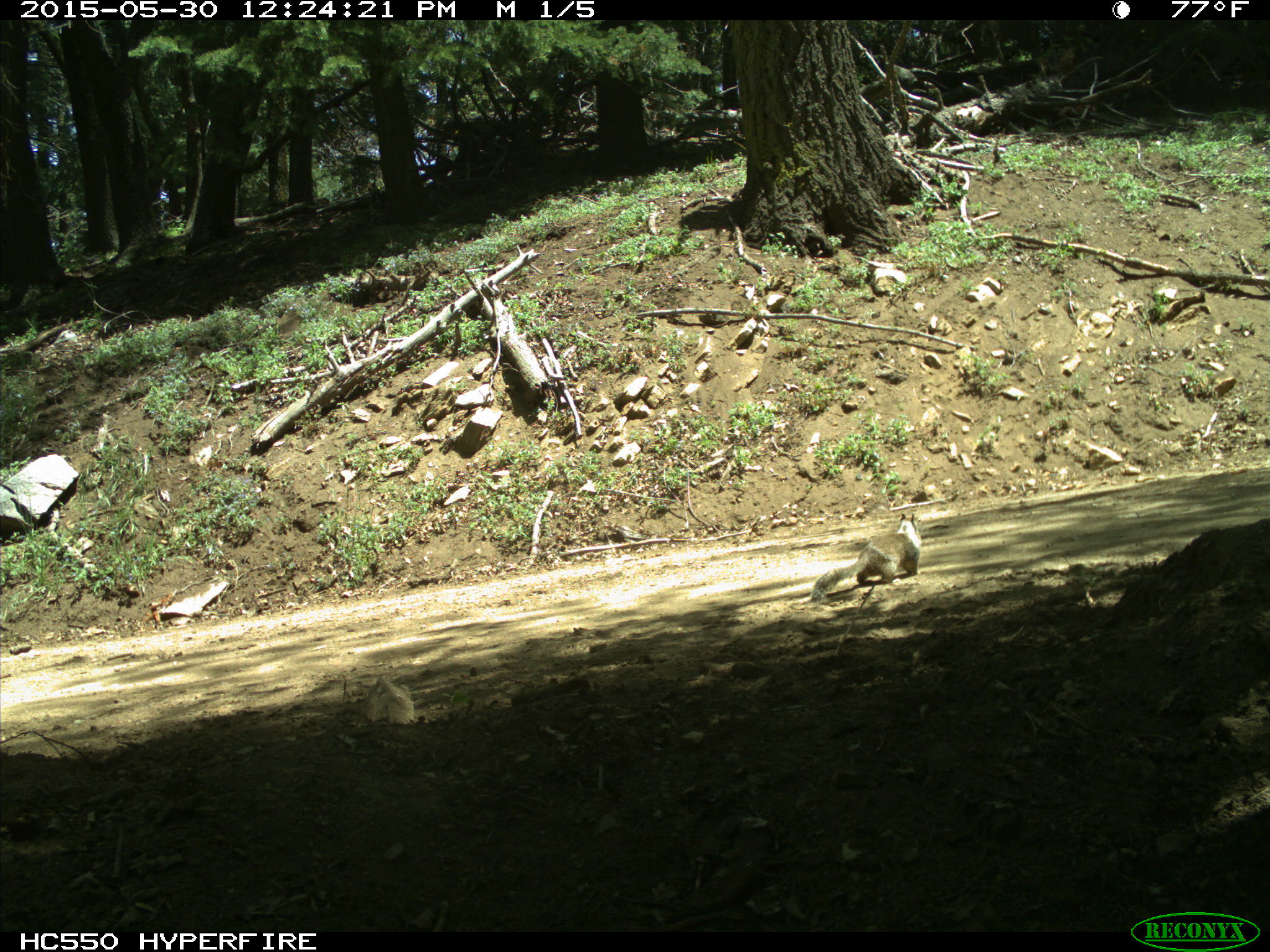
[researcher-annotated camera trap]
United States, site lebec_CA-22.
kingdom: Animalia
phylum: Chordata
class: Mammalia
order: Rodentia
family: Sciuridae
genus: Otospermophilus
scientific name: Otospermophilus beecheyi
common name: california ground squirrel